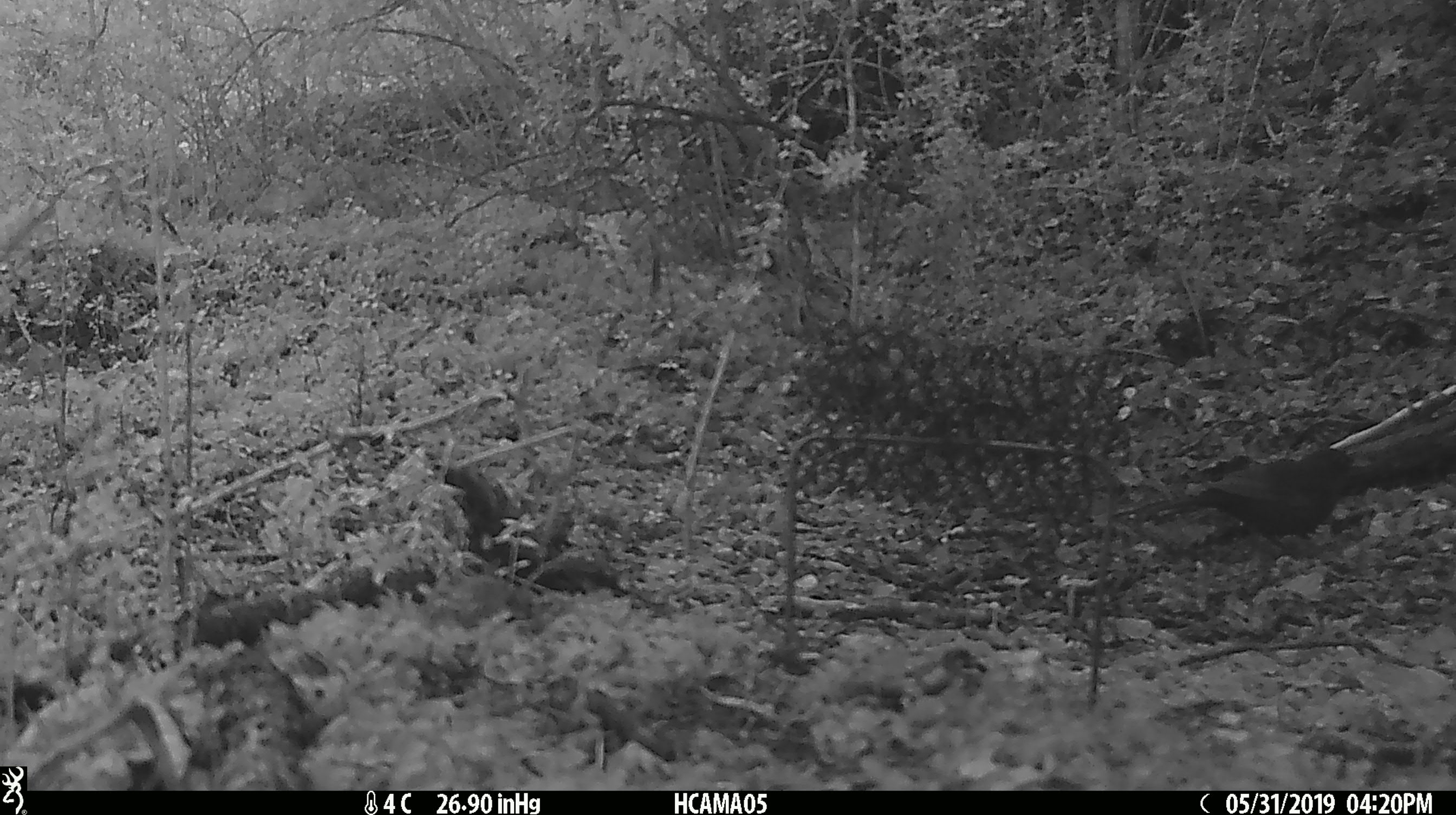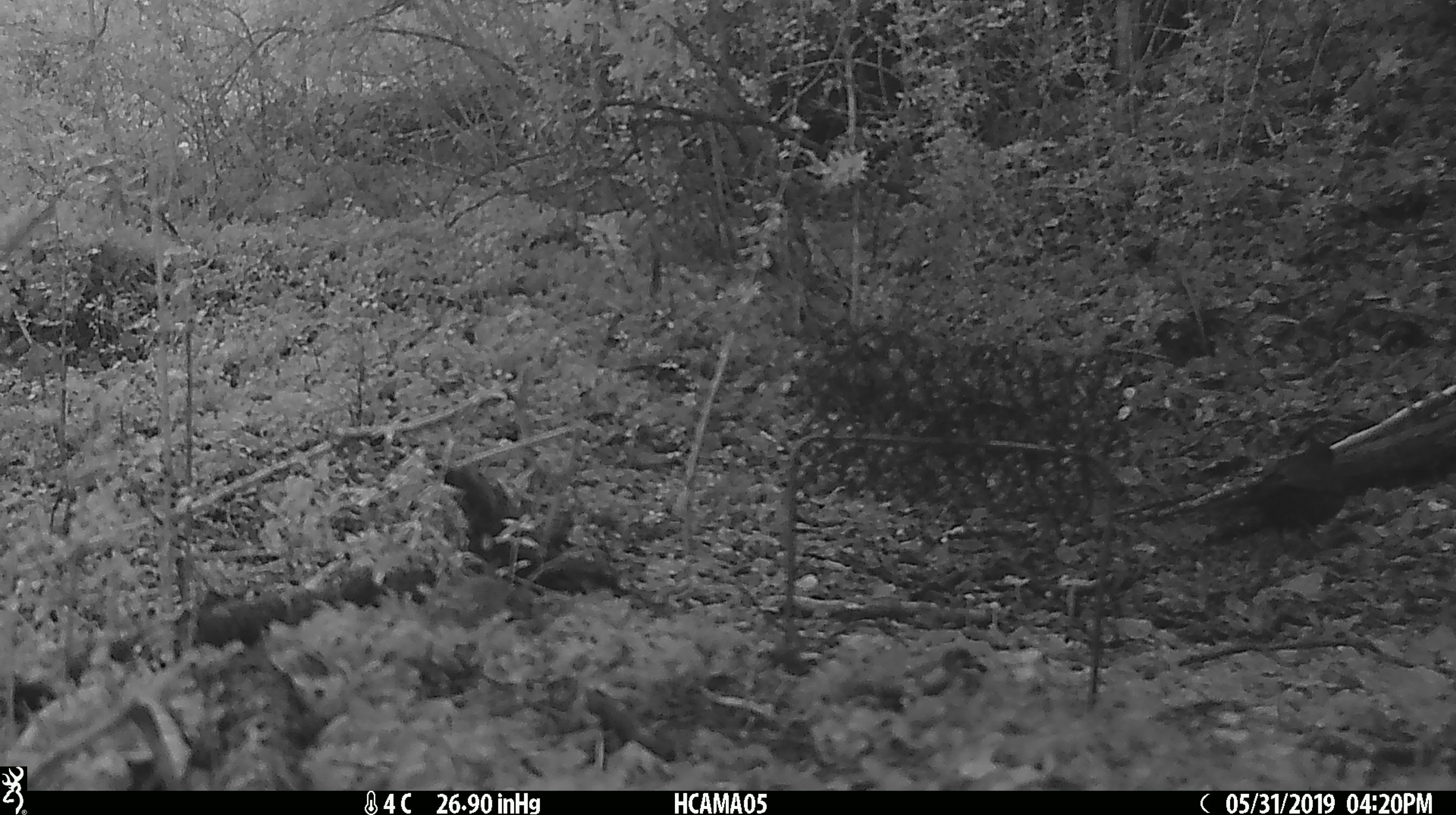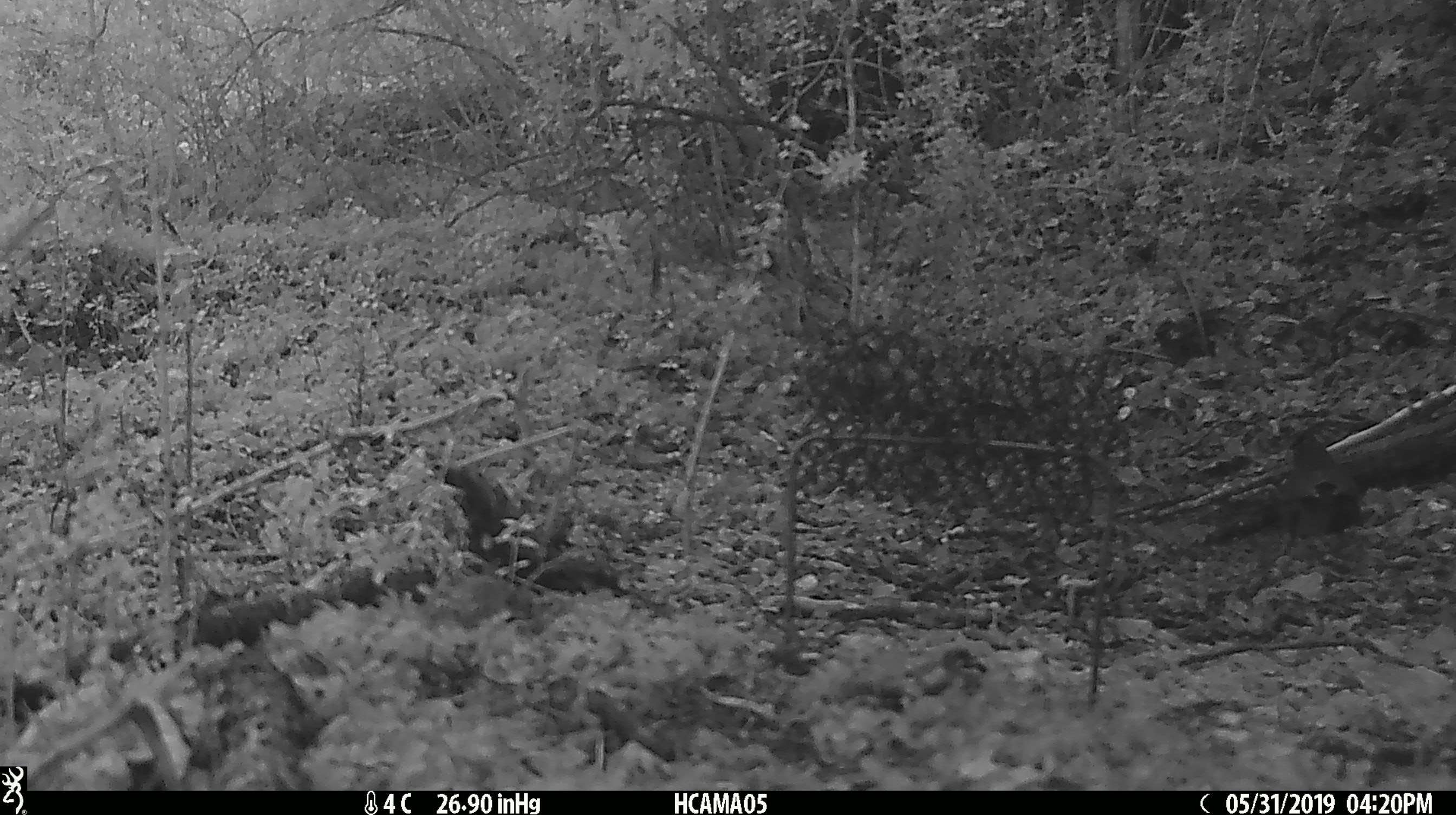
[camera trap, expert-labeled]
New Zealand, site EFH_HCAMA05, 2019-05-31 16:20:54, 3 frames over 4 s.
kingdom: Animalia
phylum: Chordata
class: Aves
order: Passeriformes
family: Turdidae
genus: Turdus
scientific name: Turdus merula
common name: eurasian blackbird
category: blackbird